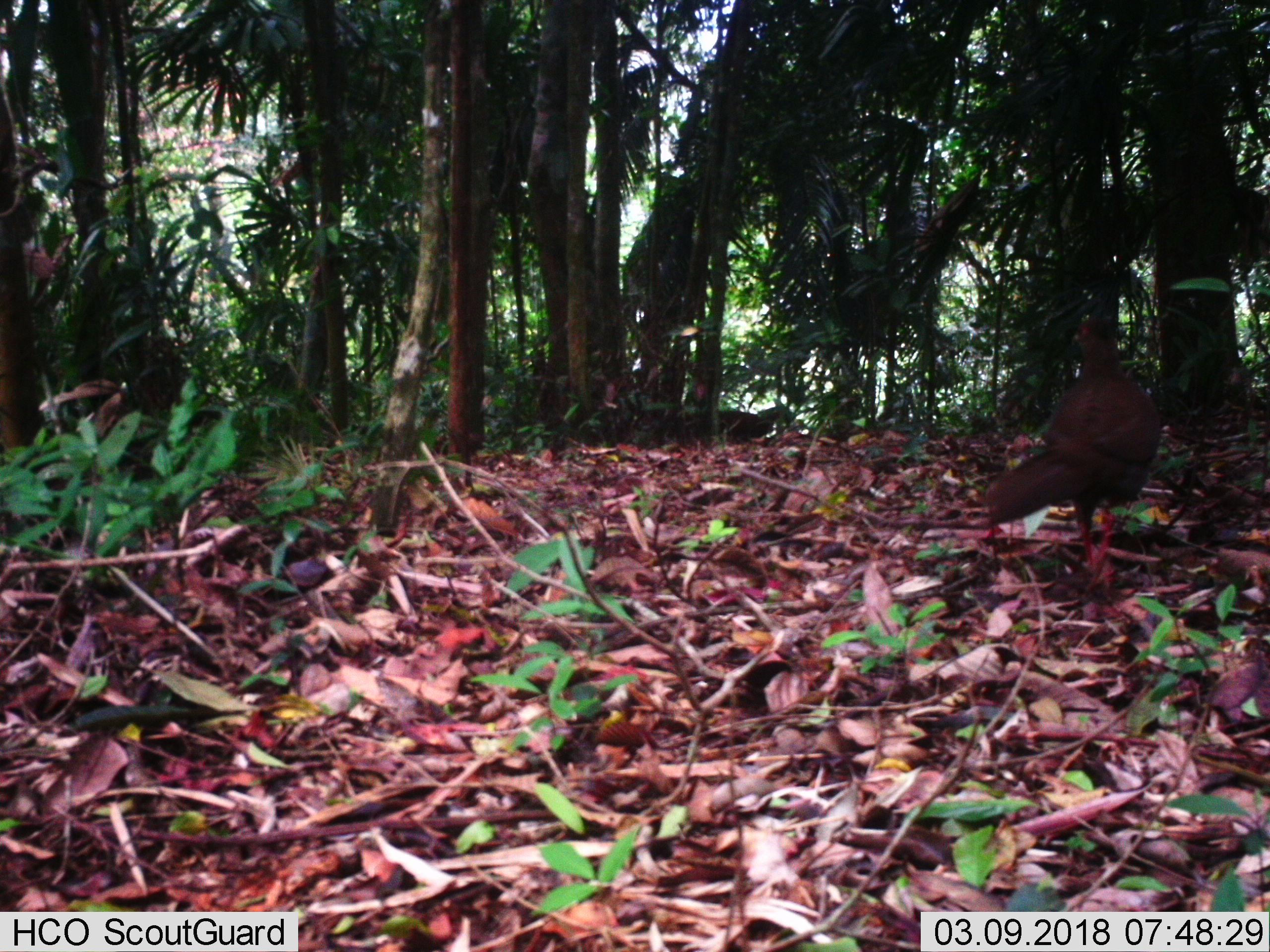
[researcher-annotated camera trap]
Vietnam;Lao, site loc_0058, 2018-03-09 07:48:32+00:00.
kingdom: Animalia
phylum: Chordata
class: Aves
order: Galliformes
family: Phasianidae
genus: Lophura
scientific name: Lophura nycthemera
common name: silver pheasant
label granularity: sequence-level